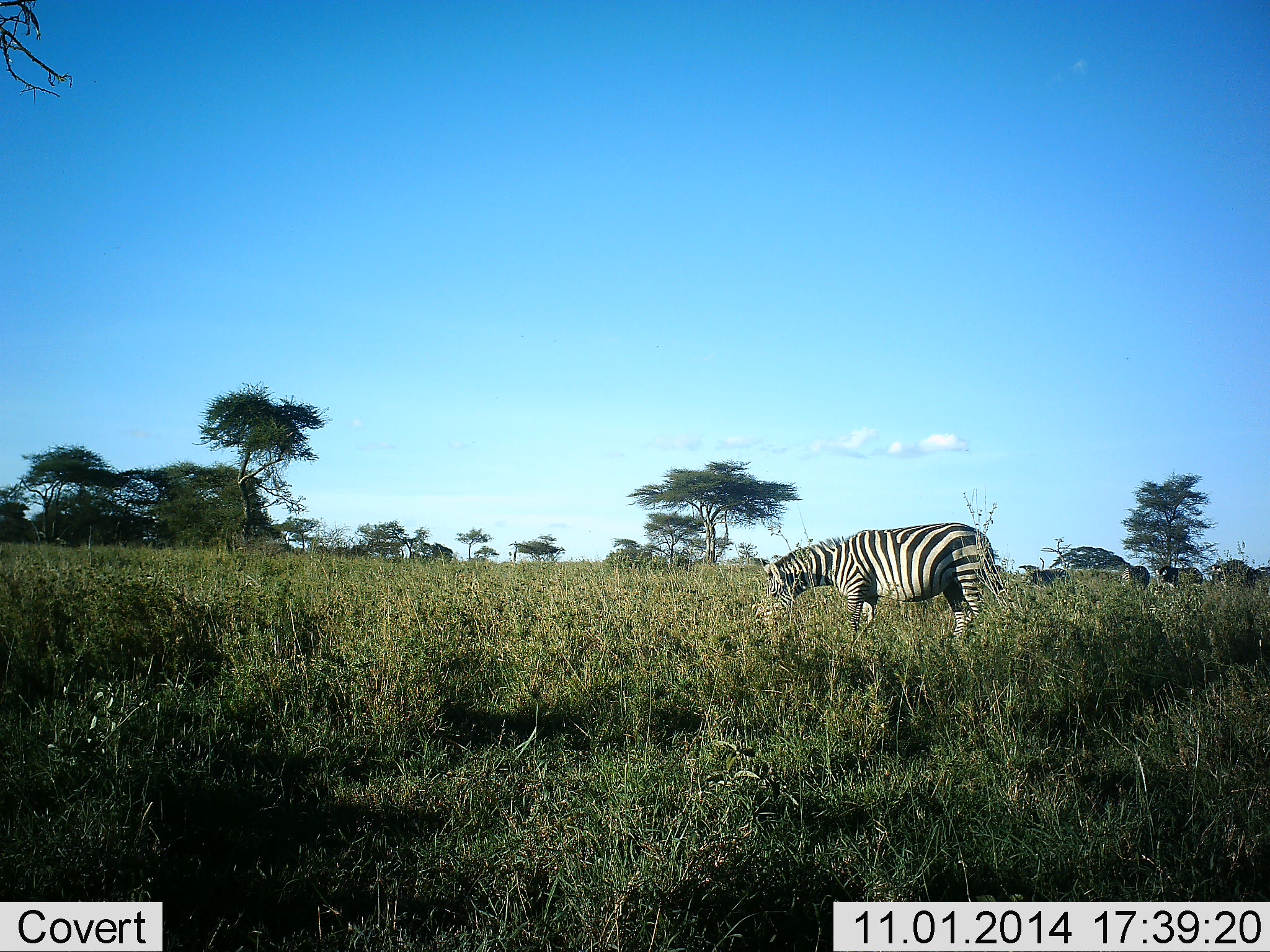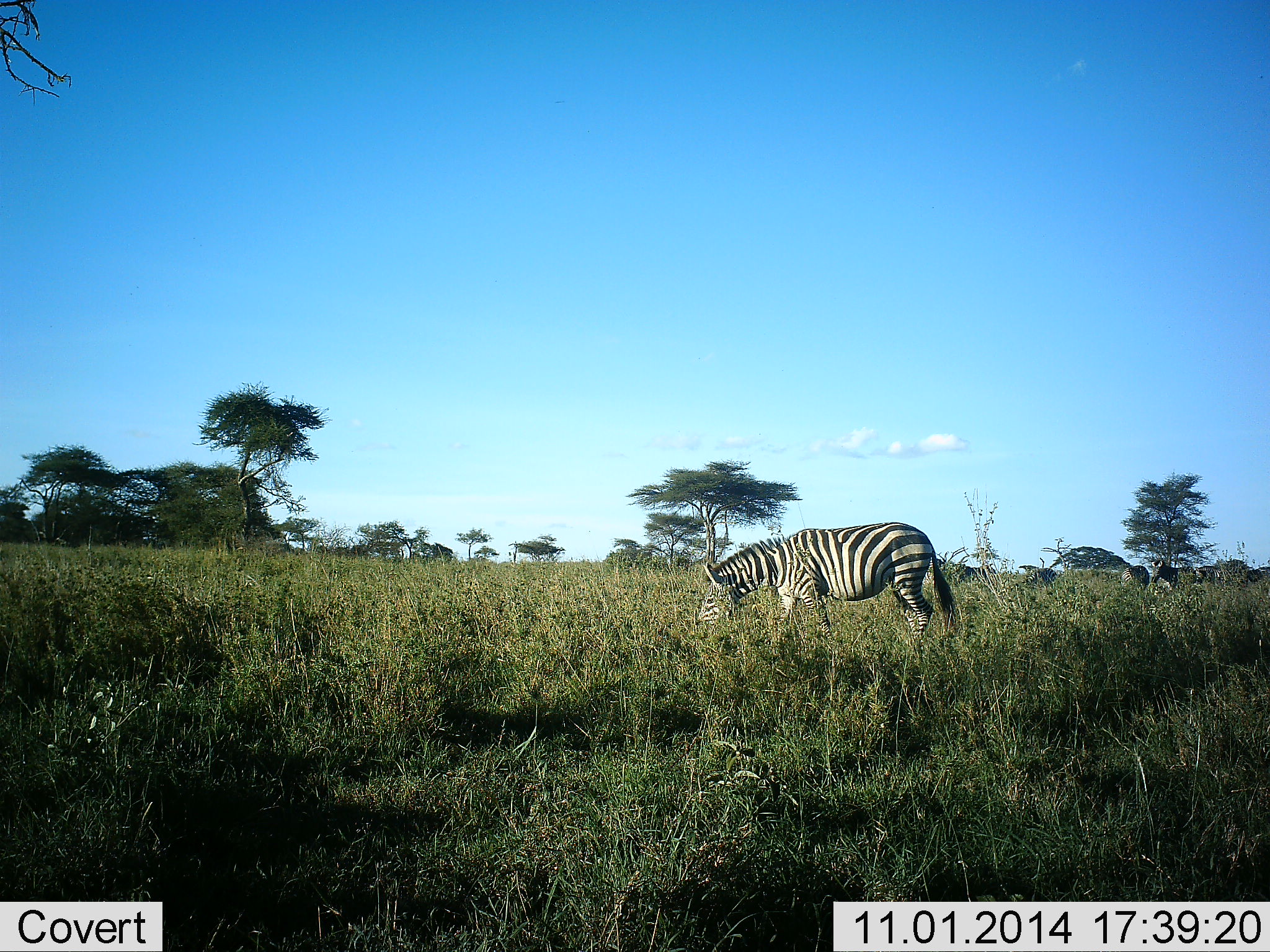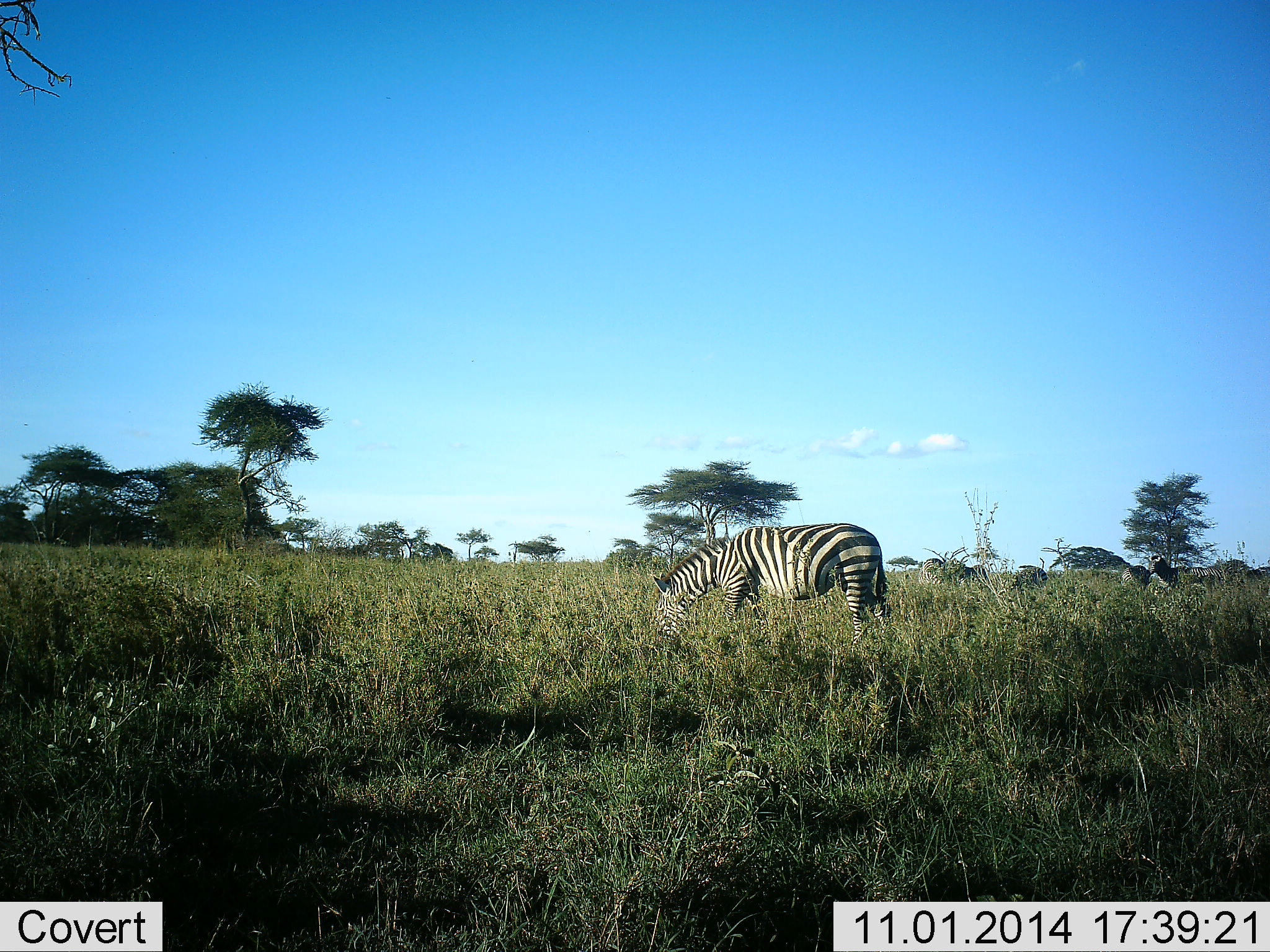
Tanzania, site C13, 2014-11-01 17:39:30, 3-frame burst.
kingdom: Animalia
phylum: Chordata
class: Mammalia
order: Perissodactyla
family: Equidae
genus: Equus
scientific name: Equus quagga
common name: plains zebra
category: zebra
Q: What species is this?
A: Zebra (plains zebra) (Equus quagga).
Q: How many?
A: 4.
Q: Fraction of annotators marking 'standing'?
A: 20%.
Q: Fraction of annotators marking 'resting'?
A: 0%.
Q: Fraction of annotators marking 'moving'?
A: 50%.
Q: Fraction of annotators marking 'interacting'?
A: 0%.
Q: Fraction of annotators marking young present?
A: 0%.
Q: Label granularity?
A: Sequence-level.